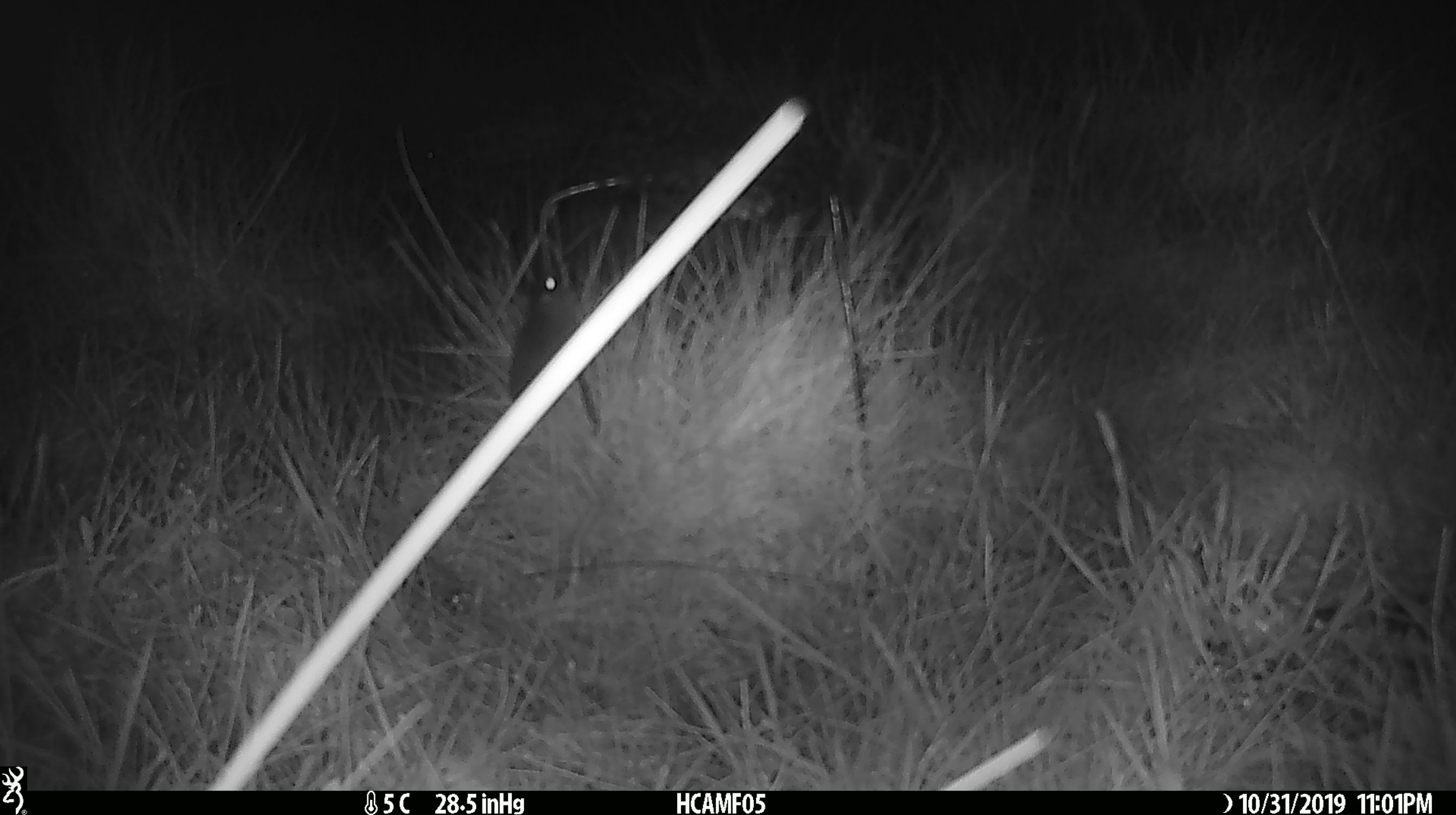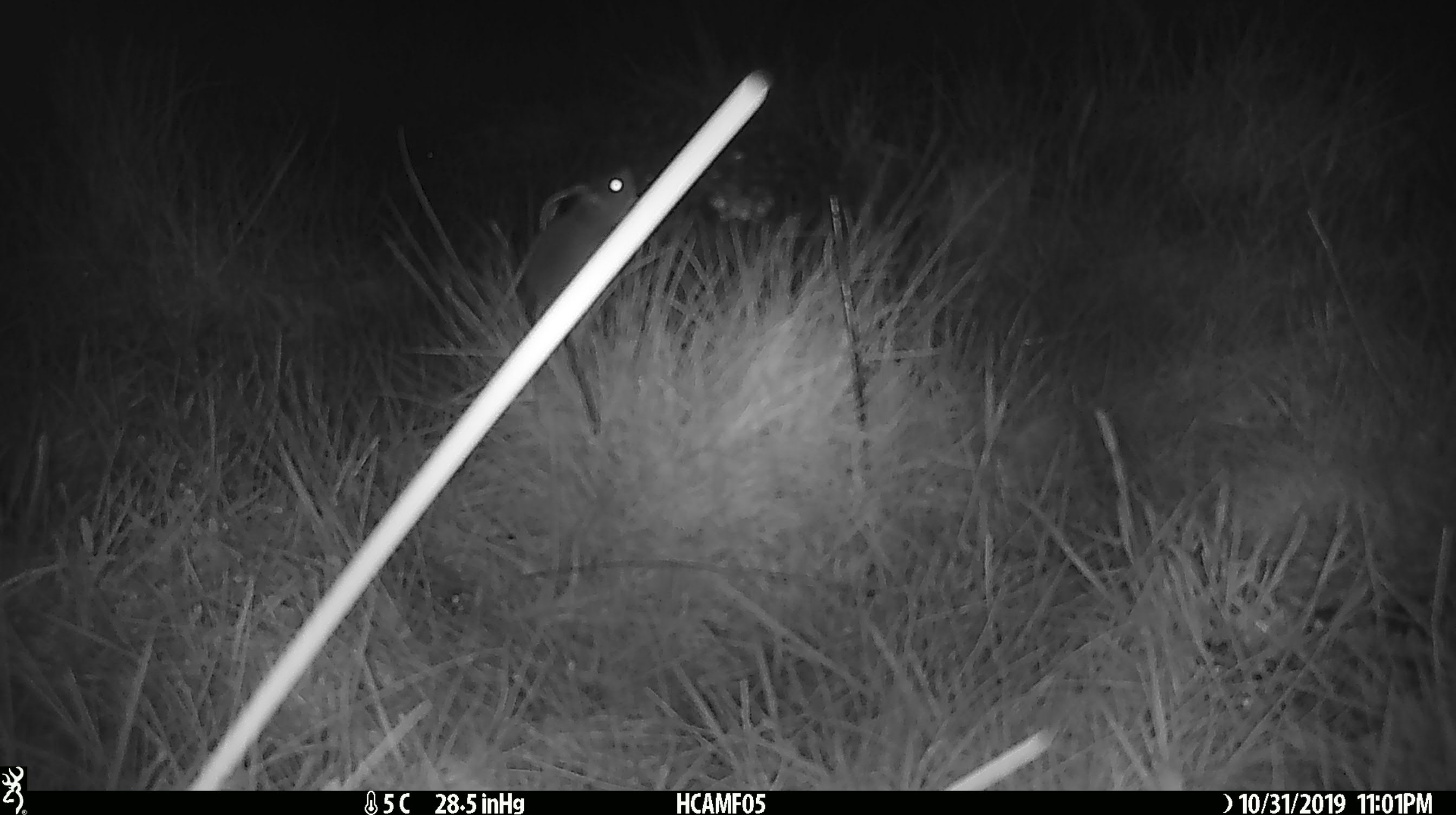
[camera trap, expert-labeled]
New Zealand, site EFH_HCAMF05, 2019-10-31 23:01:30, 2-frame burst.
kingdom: Animalia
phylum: Chordata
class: Mammalia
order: Rodentia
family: Muridae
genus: Mus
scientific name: Mus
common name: mouse